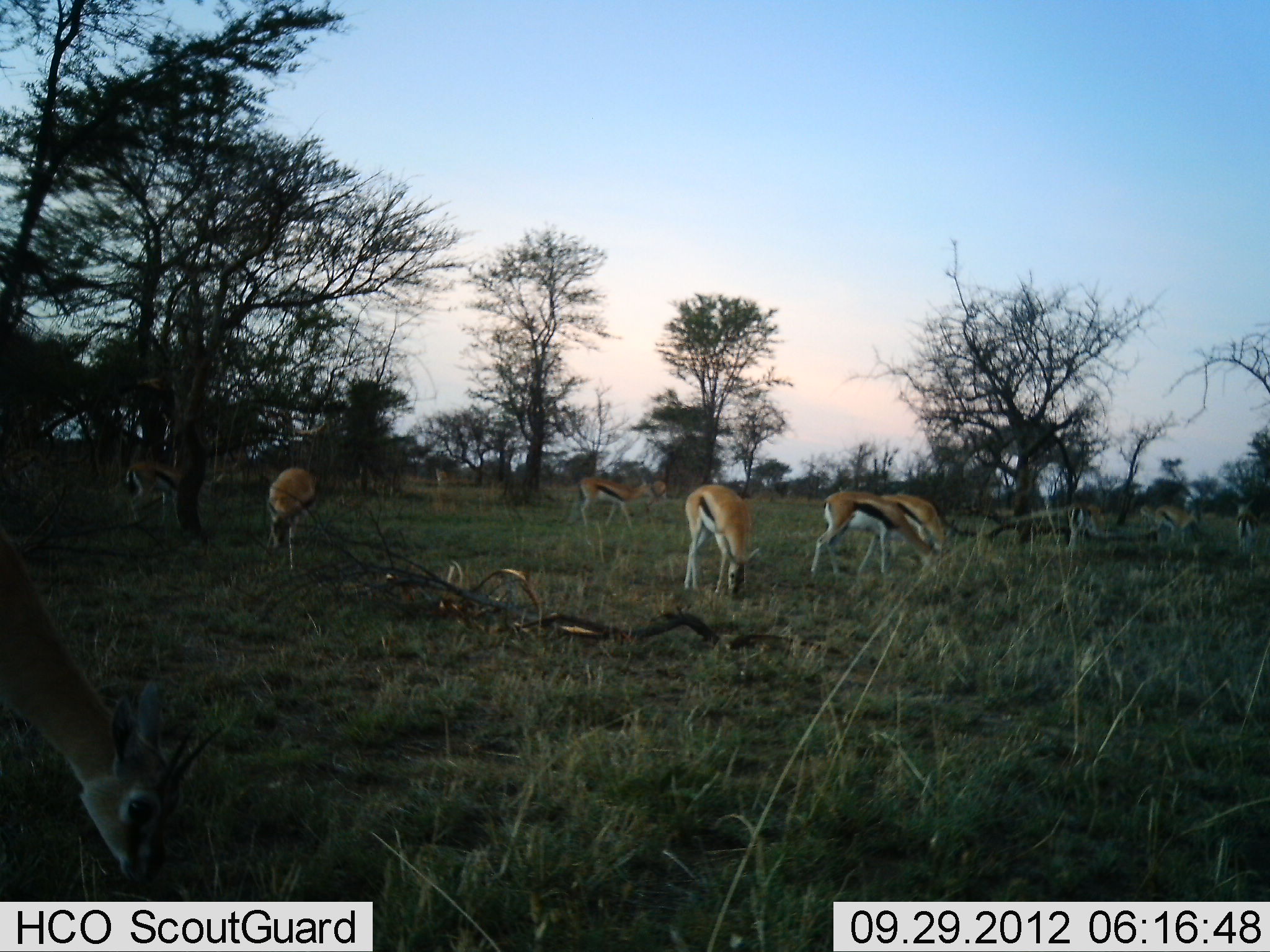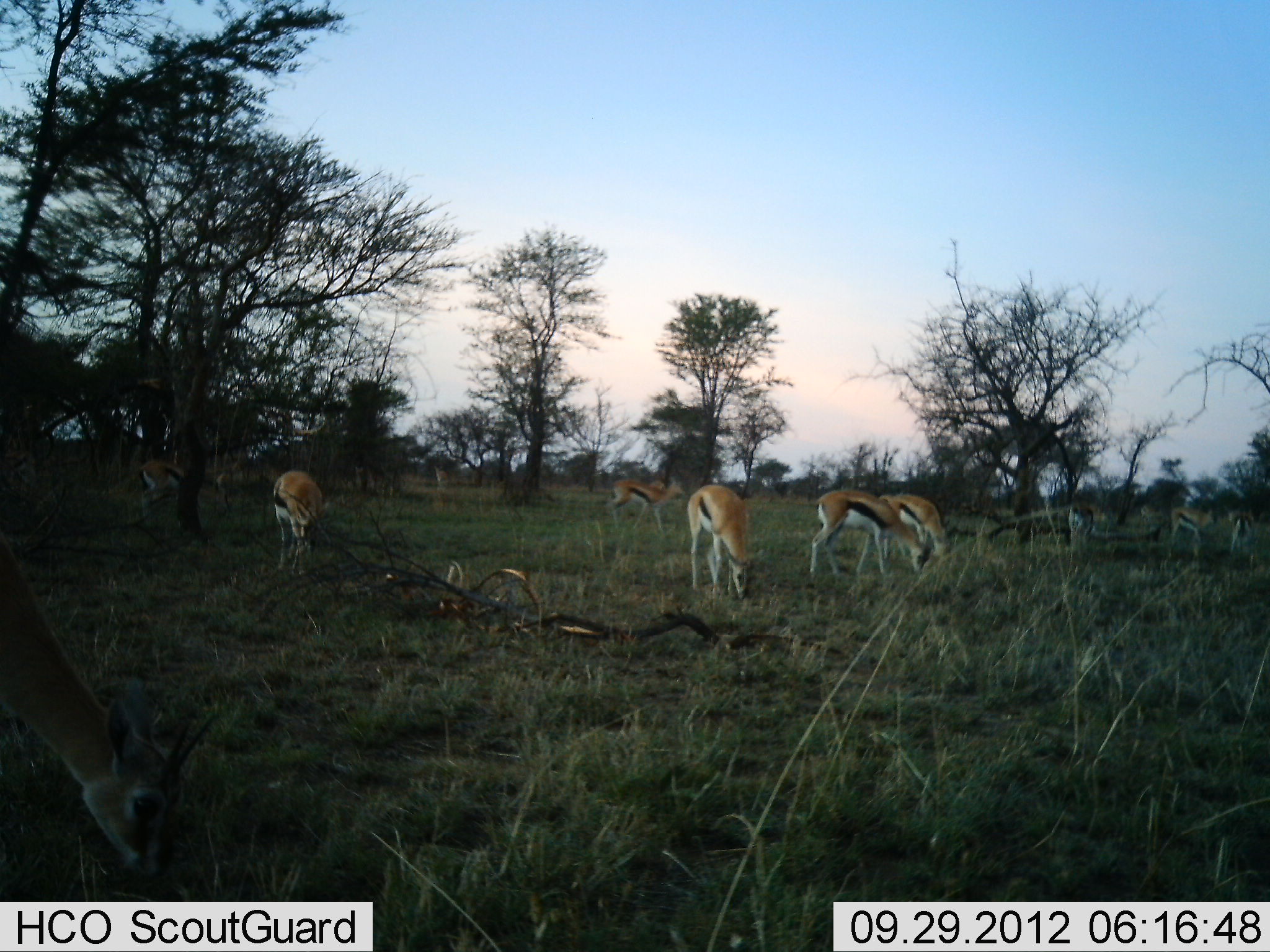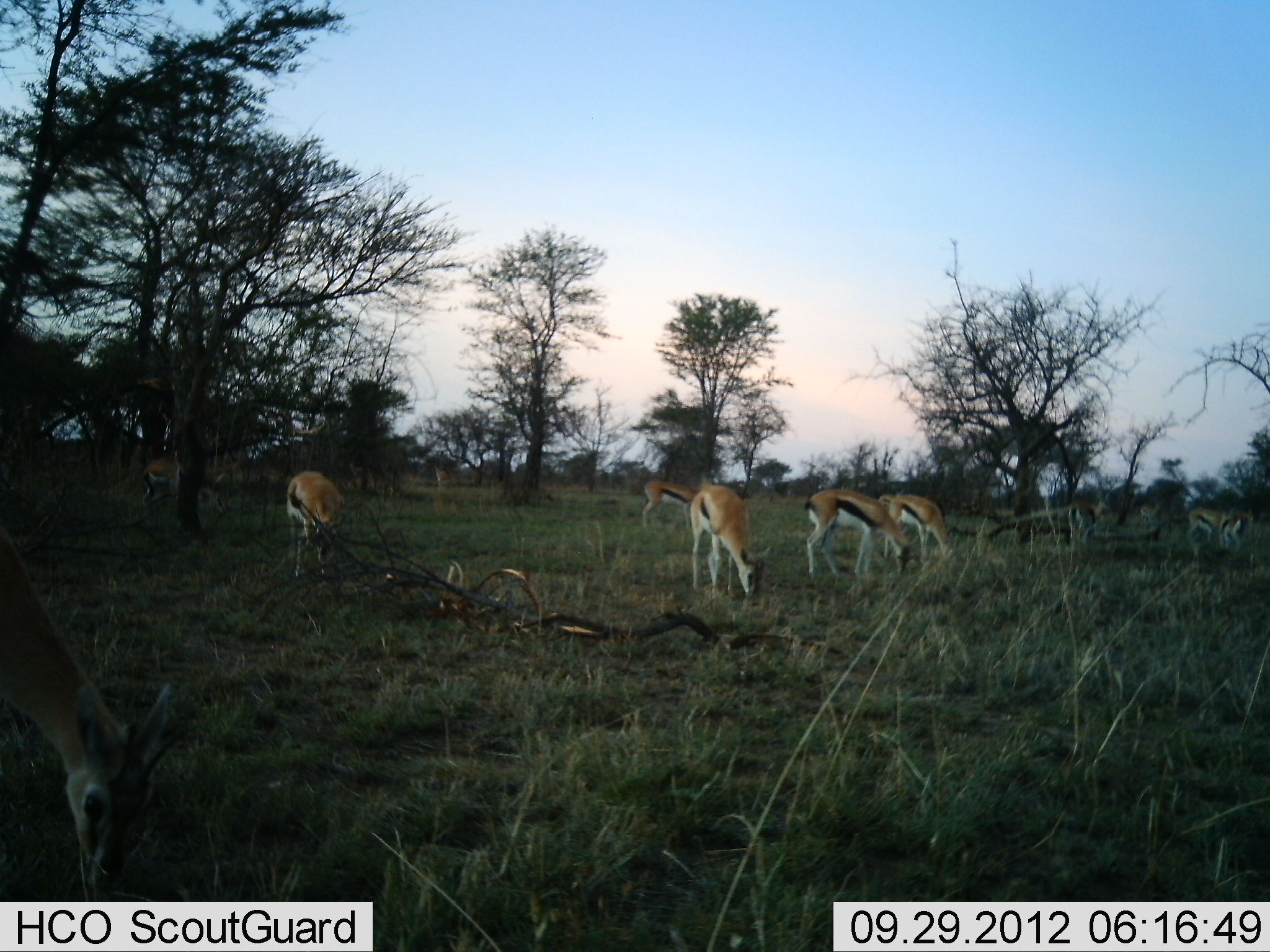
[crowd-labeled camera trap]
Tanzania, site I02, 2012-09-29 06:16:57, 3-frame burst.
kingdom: Animalia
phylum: Chordata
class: Mammalia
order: Artiodactyla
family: Bovidae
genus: Eudorcas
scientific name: Eudorcas thomsonii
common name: thomson's gazelle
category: gazellethomsons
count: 11-50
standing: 10%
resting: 0%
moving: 40%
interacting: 0%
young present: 0%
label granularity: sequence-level